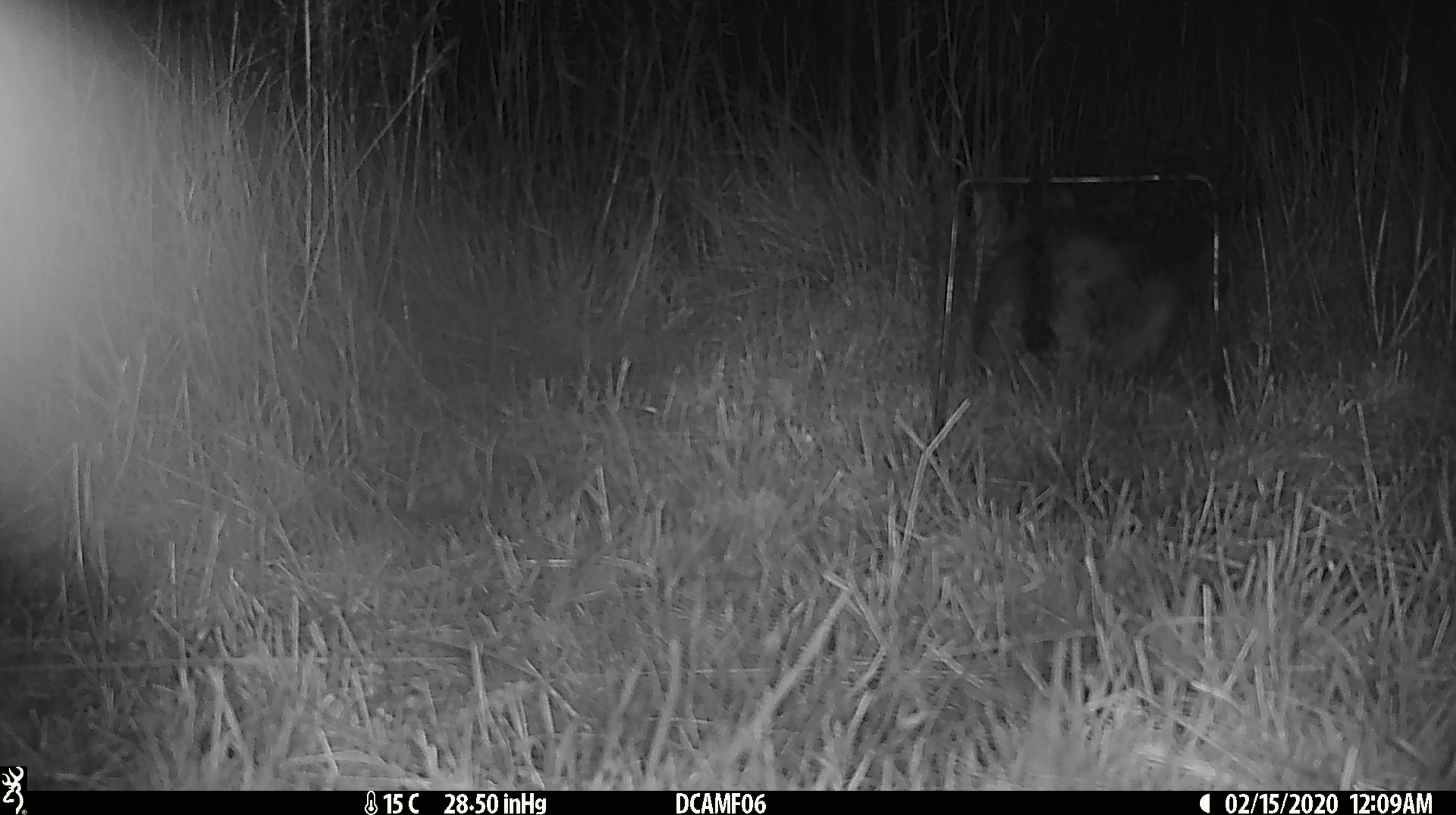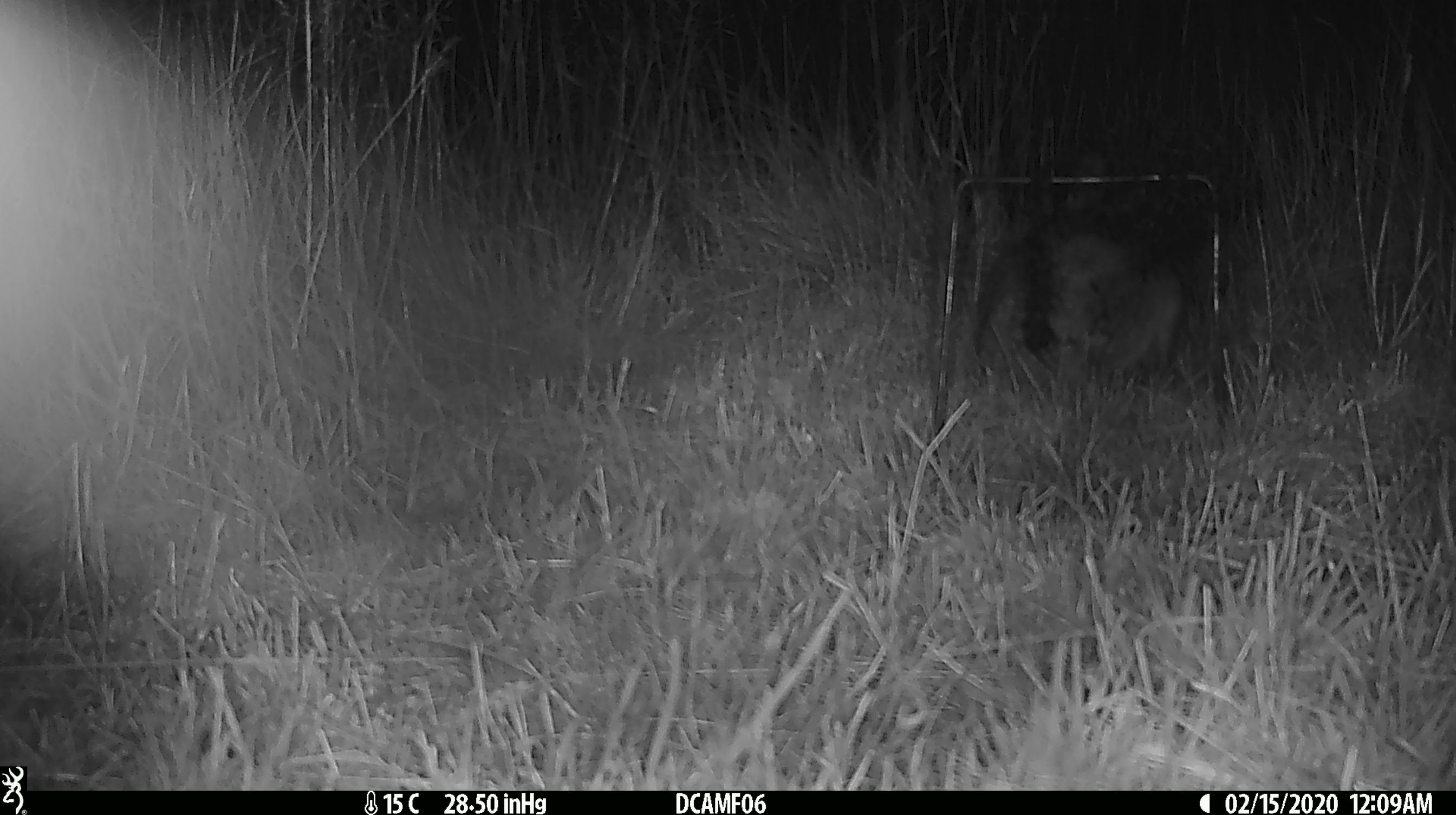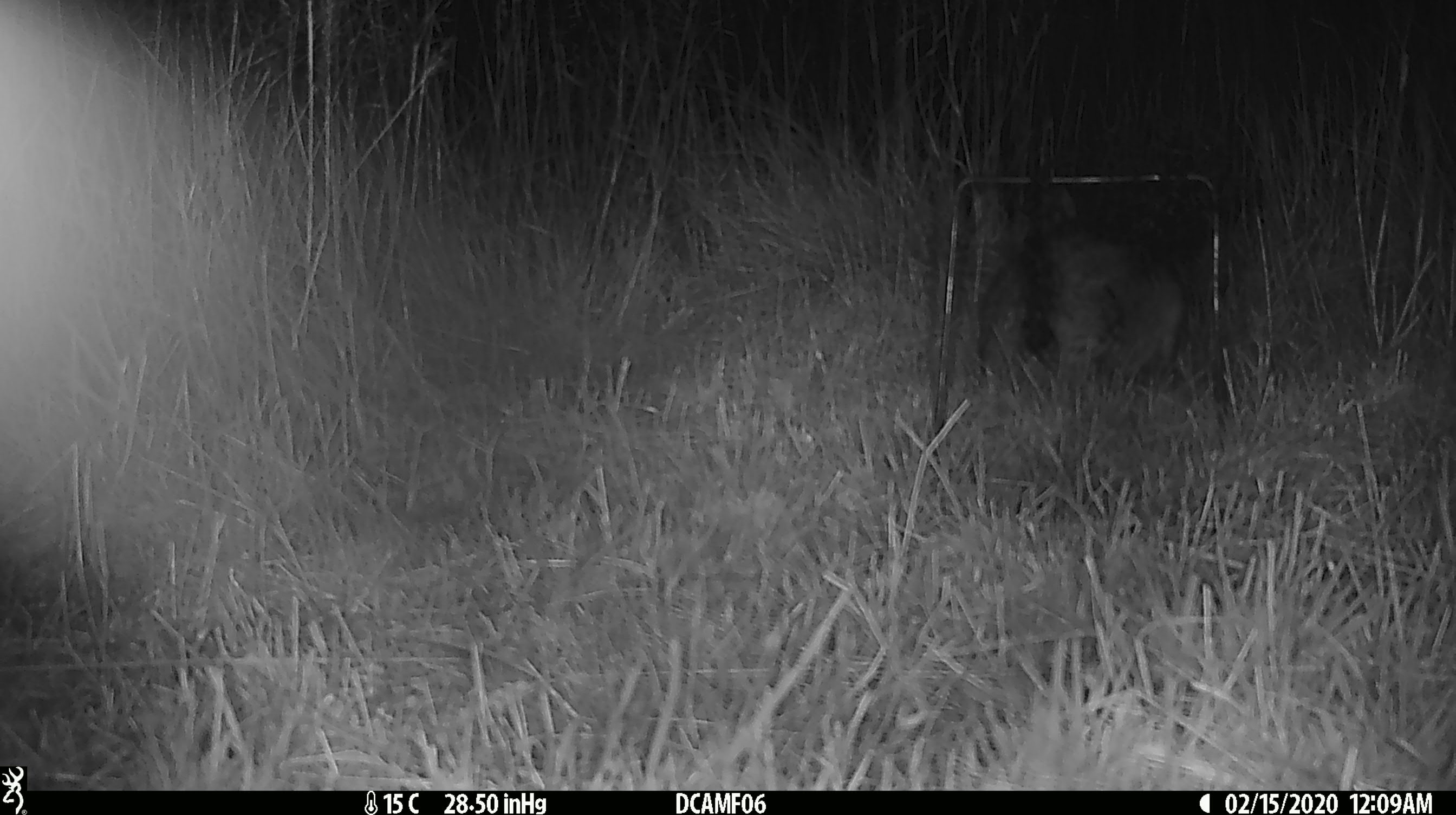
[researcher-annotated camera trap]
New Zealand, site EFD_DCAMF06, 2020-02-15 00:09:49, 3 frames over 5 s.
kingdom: Animalia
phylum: Chordata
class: Mammalia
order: Lagomorpha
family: Leporidae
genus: Oryctolagus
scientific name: Oryctolagus cuniculus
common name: european rabbit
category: rabbit